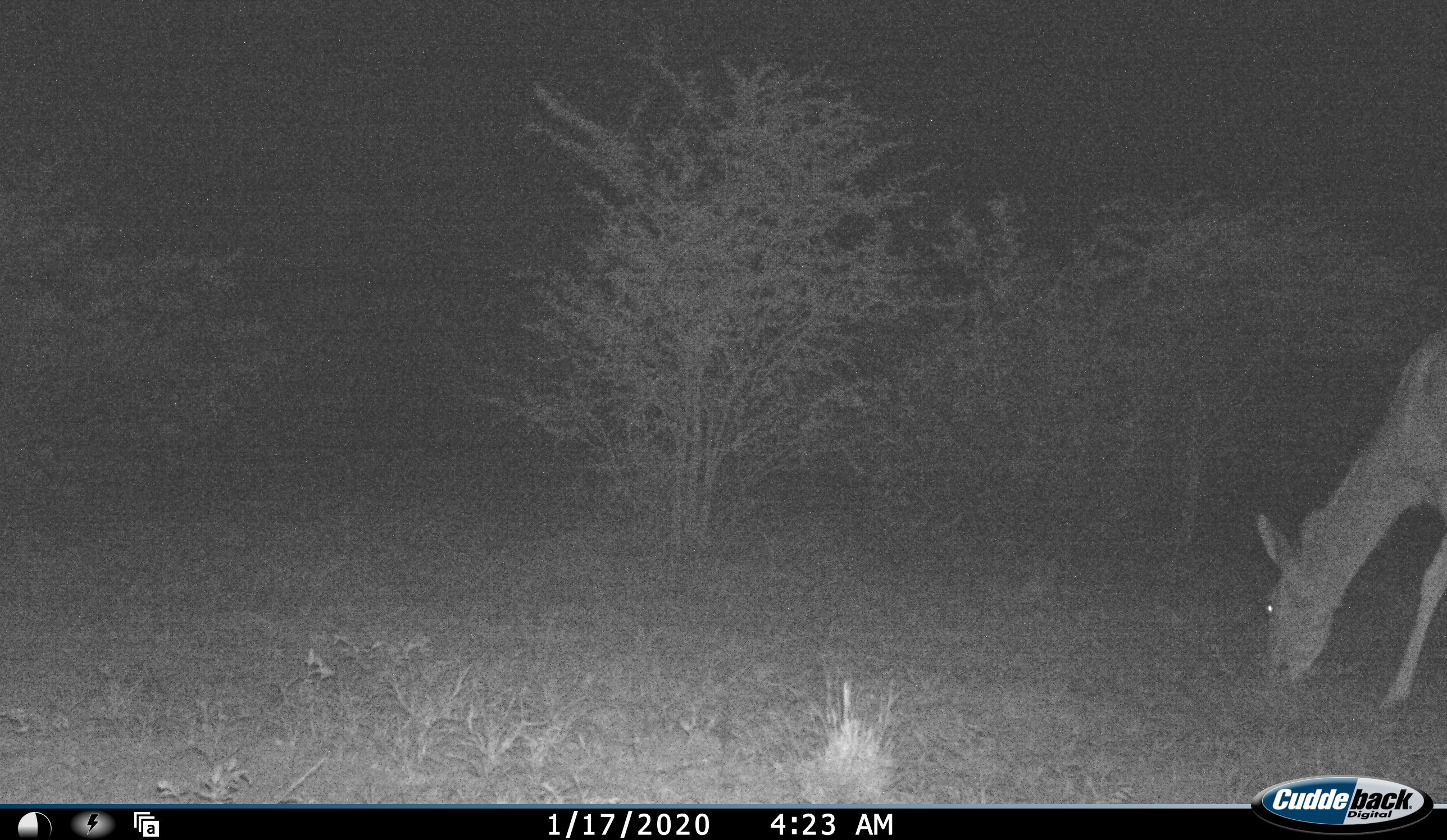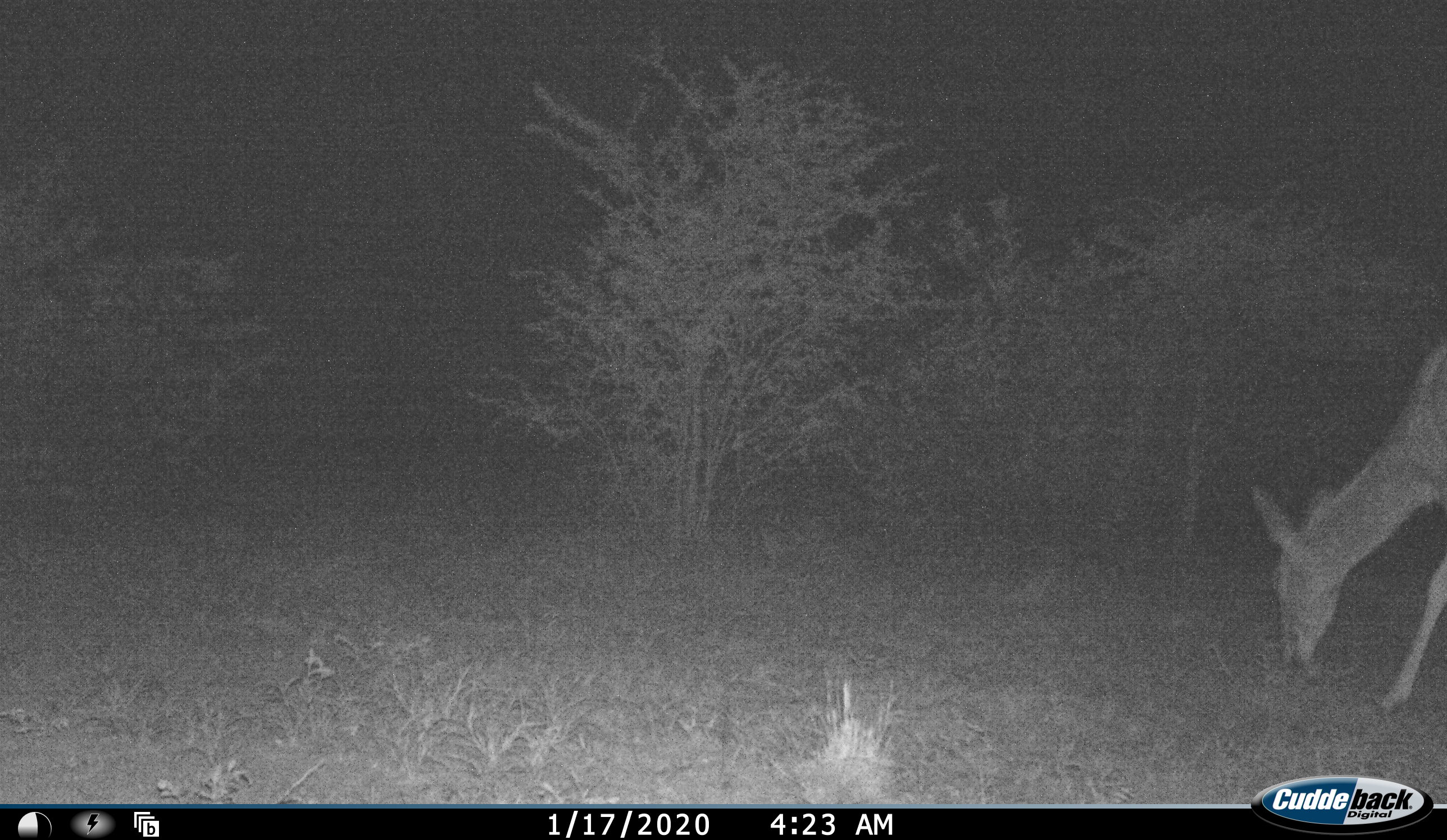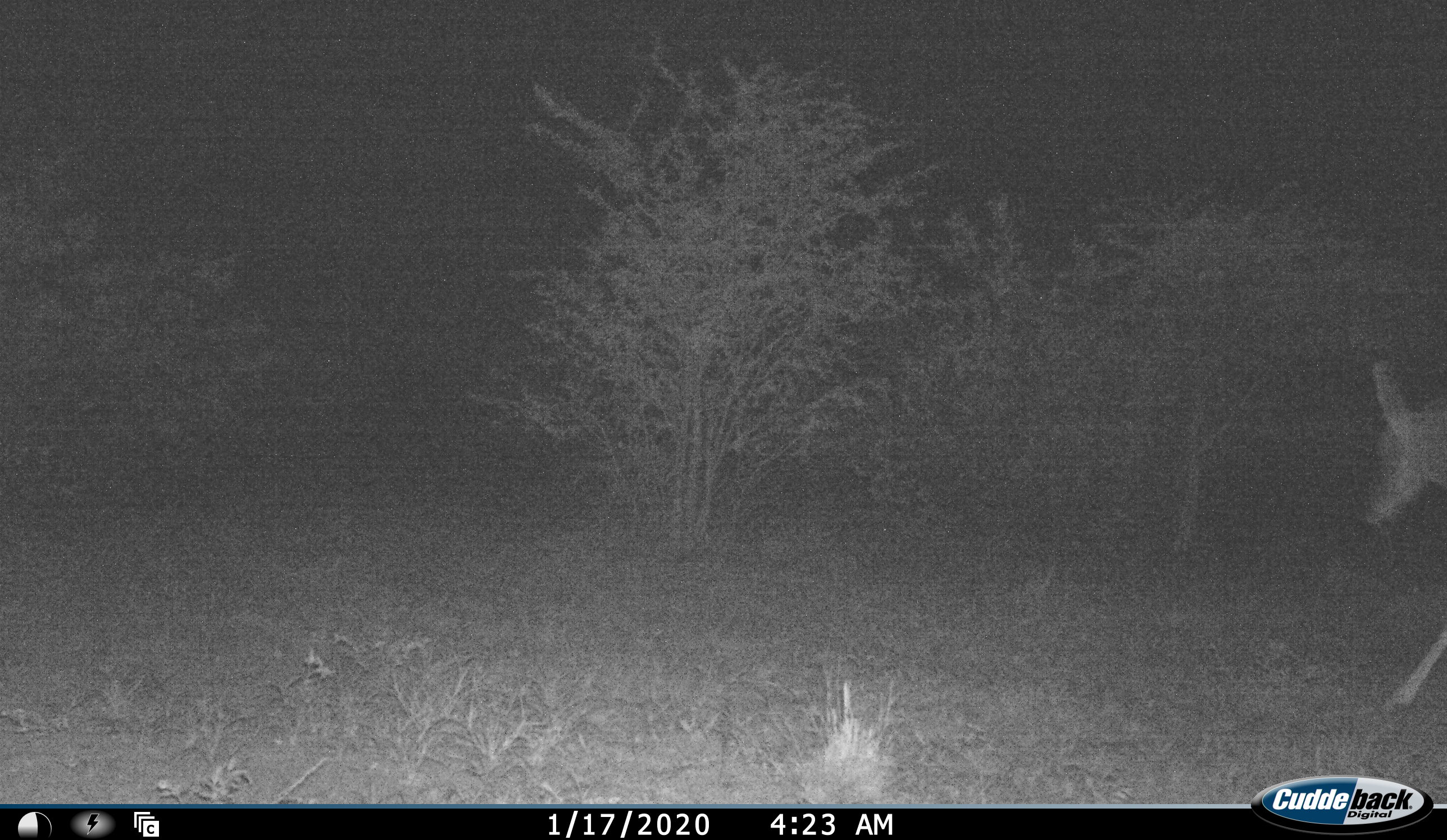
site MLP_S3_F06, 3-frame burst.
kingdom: Animalia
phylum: Chordata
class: Mammalia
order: Artiodactyla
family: Bovidae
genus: Aepyceros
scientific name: Aepyceros melampus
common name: impala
Impala (Aepyceros melampus), count 1. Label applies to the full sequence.